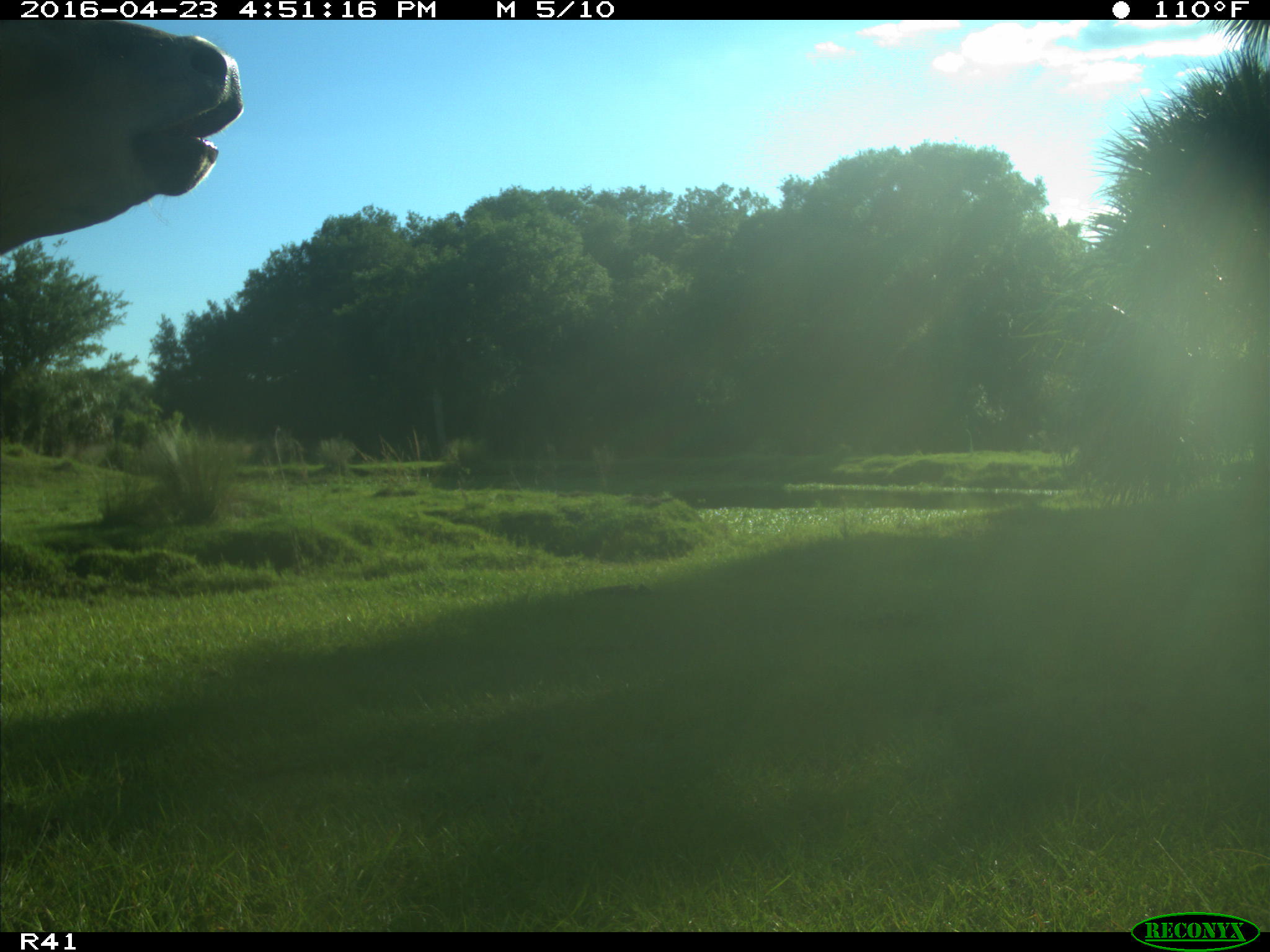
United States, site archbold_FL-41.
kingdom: Animalia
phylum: Chordata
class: Mammalia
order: Artiodactyla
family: Bovidae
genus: Bos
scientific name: Bos taurus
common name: domestic cow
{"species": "Bos taurus (domestic cow)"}